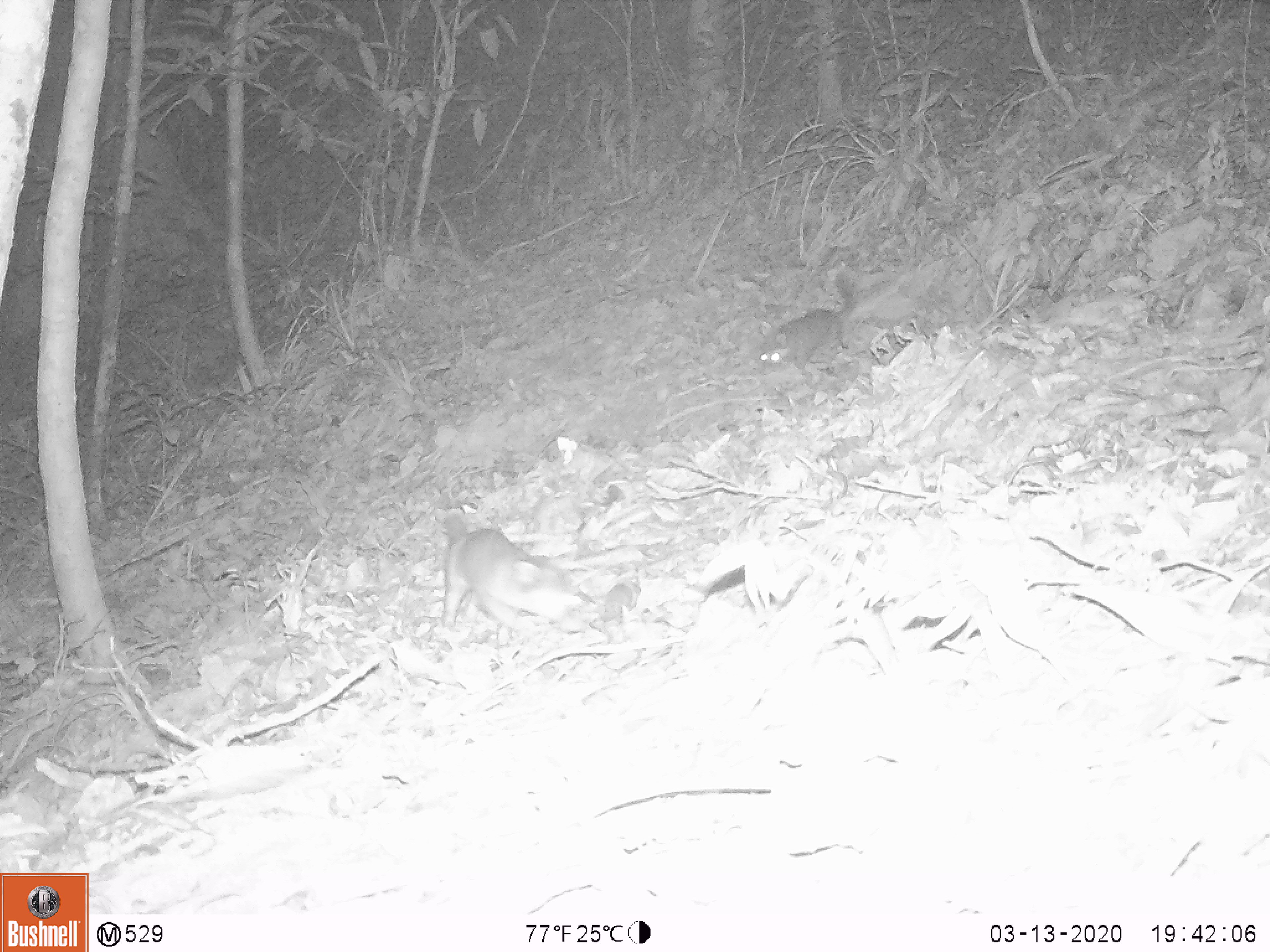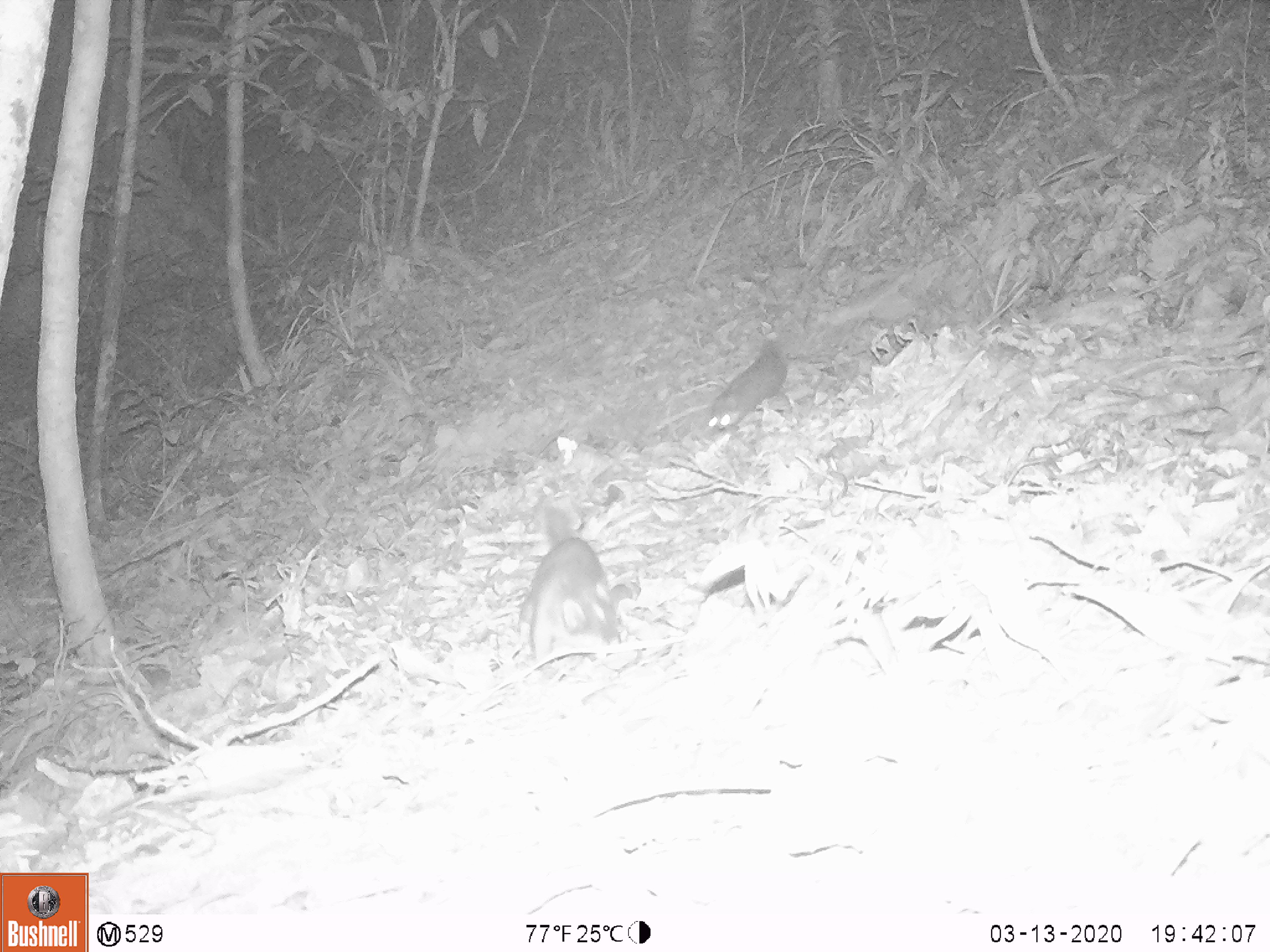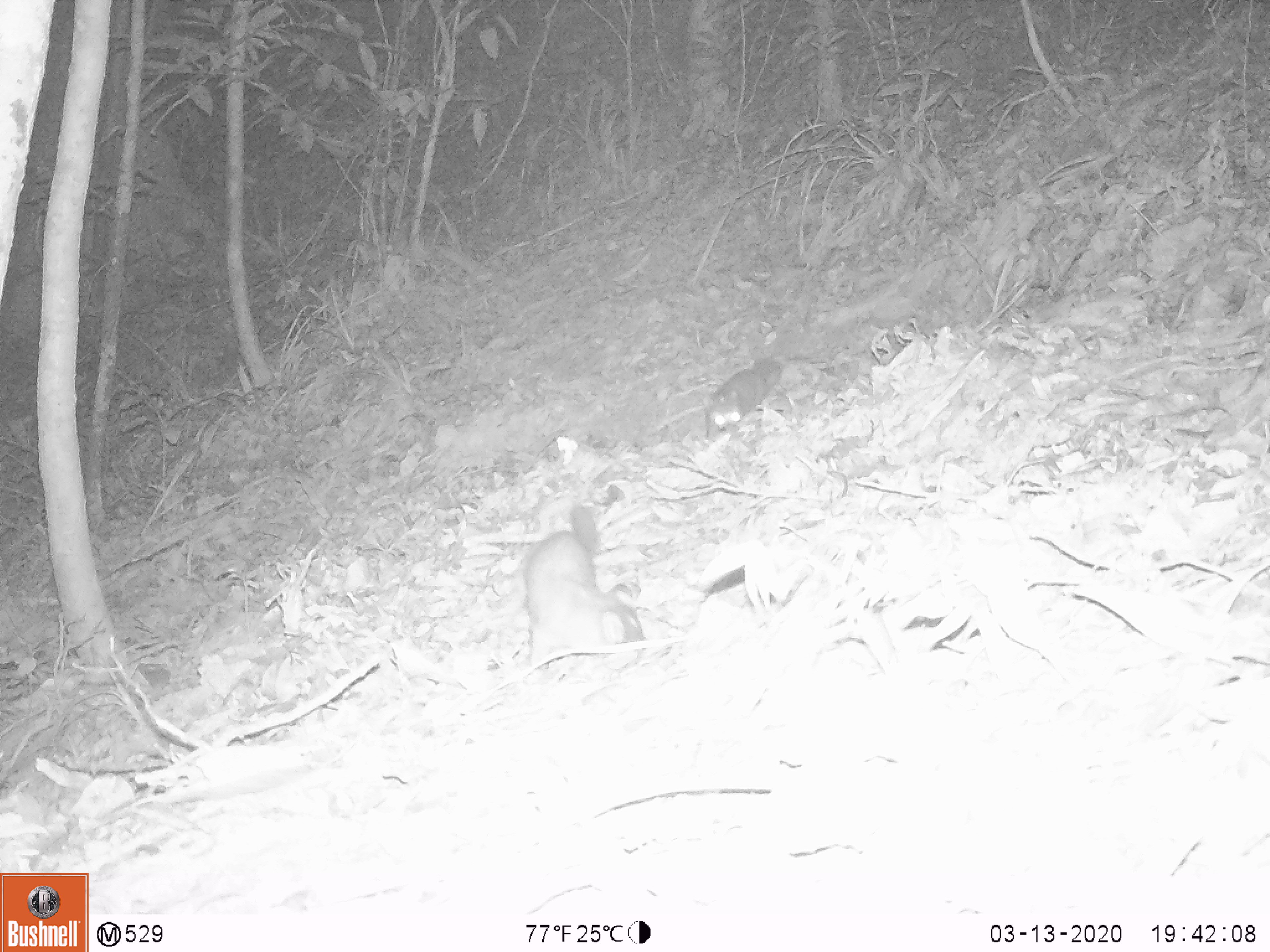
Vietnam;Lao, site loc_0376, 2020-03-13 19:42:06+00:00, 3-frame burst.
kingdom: Animalia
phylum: Chordata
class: Mammalia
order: Carnivora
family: Mustelidae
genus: Melogale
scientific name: Melogale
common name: ferret badger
Ferret badger (Melogale). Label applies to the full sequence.